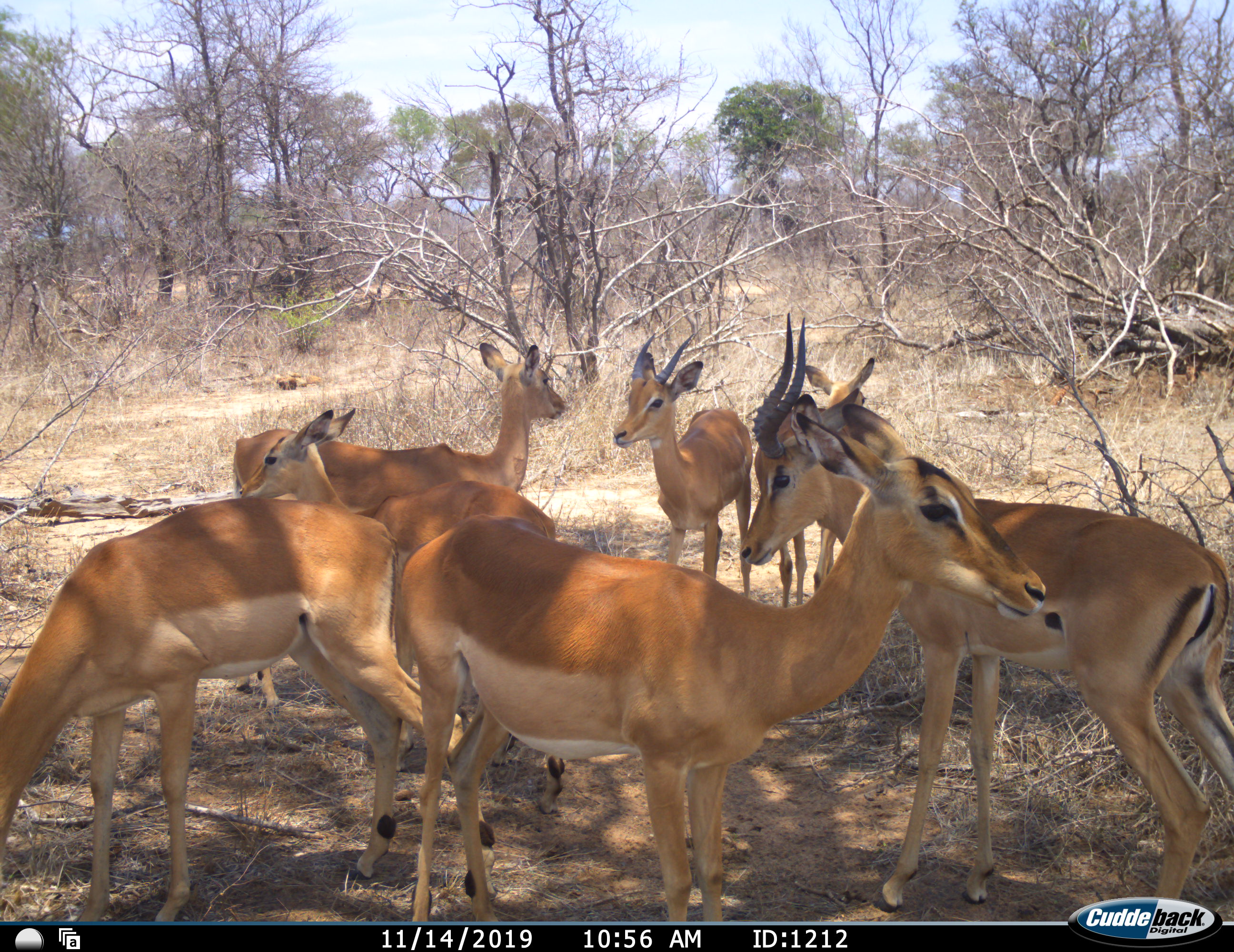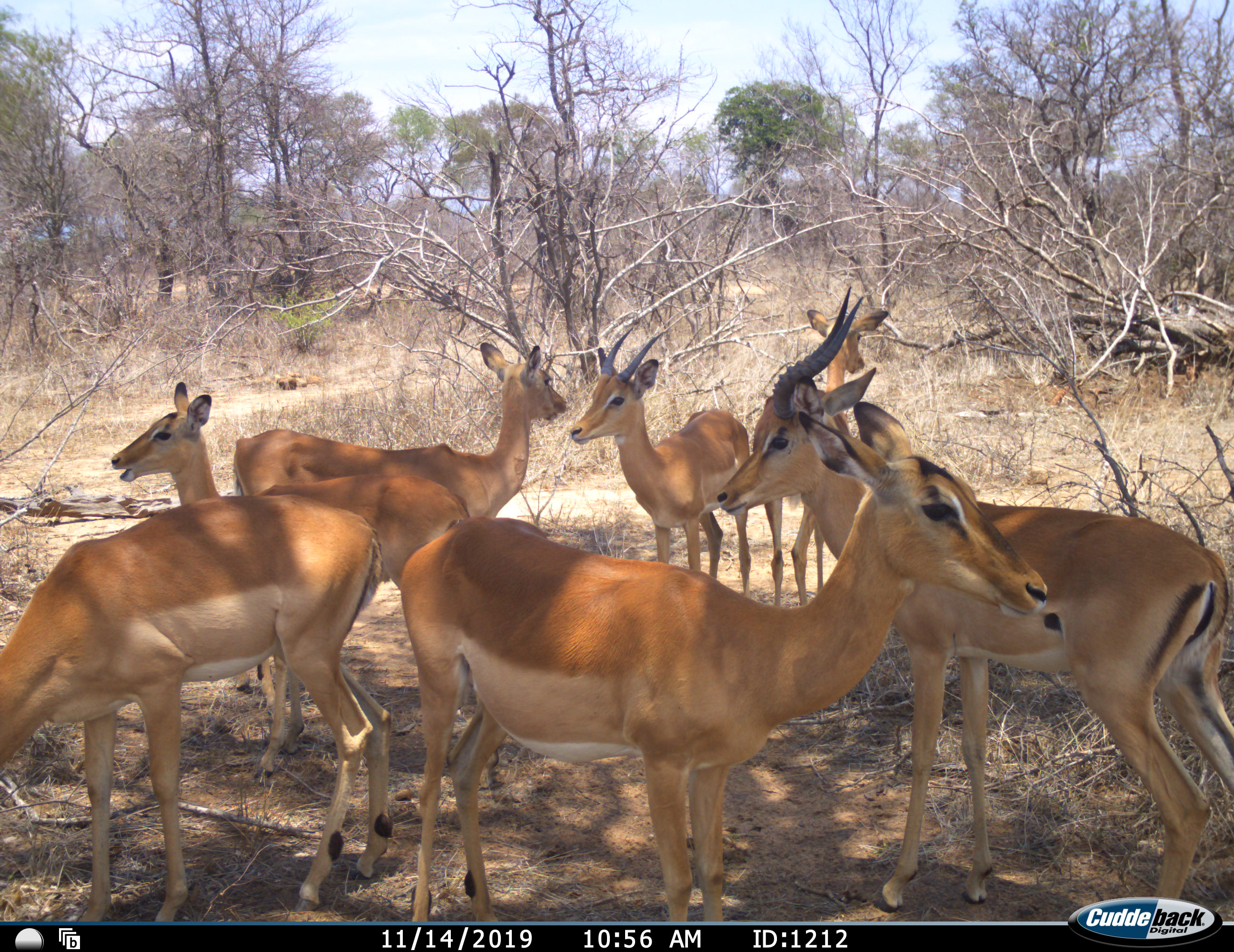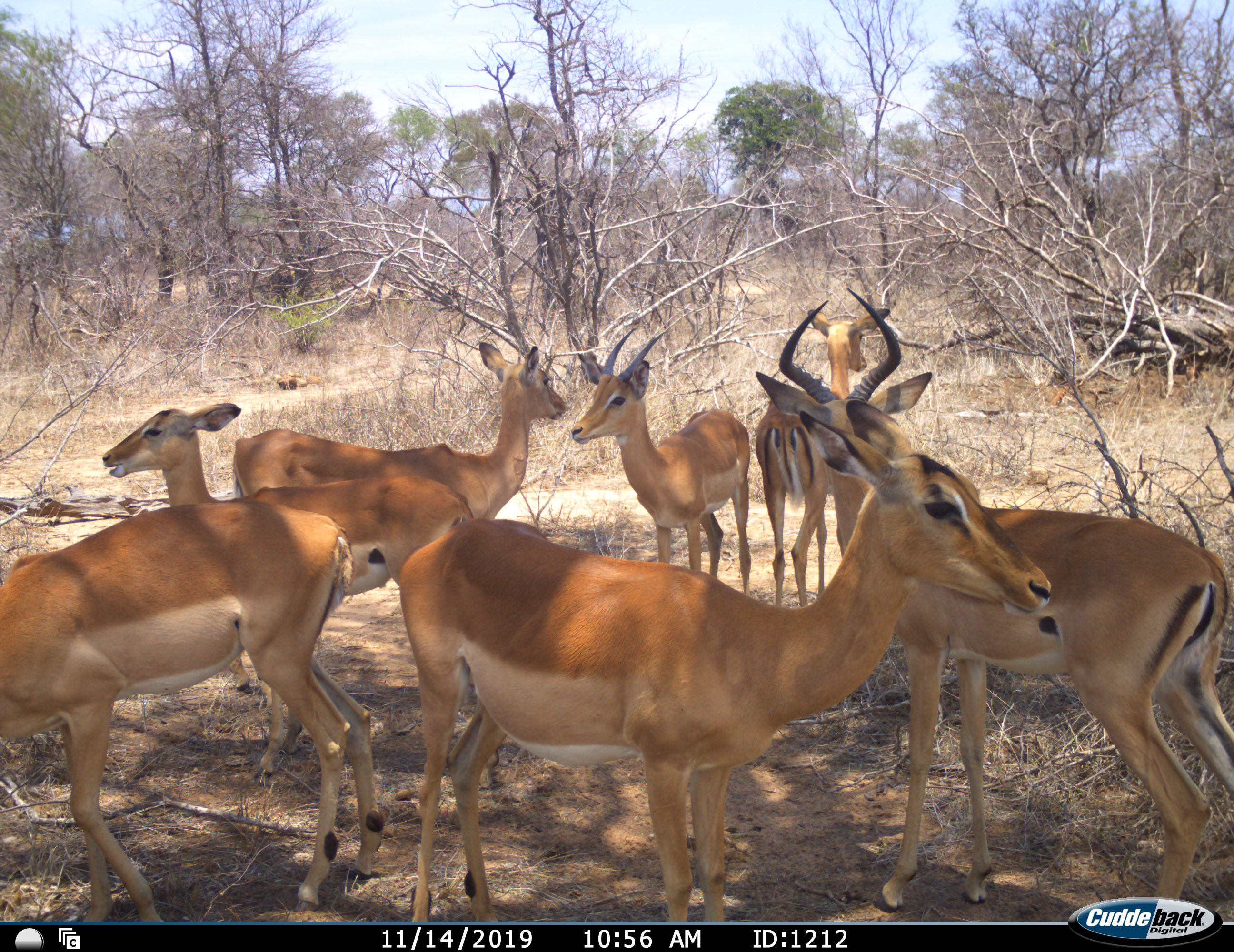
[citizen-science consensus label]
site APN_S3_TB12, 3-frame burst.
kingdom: Animalia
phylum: Chordata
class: Mammalia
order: Artiodactyla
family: Bovidae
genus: Aepyceros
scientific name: Aepyceros melampus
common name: impala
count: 7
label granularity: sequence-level